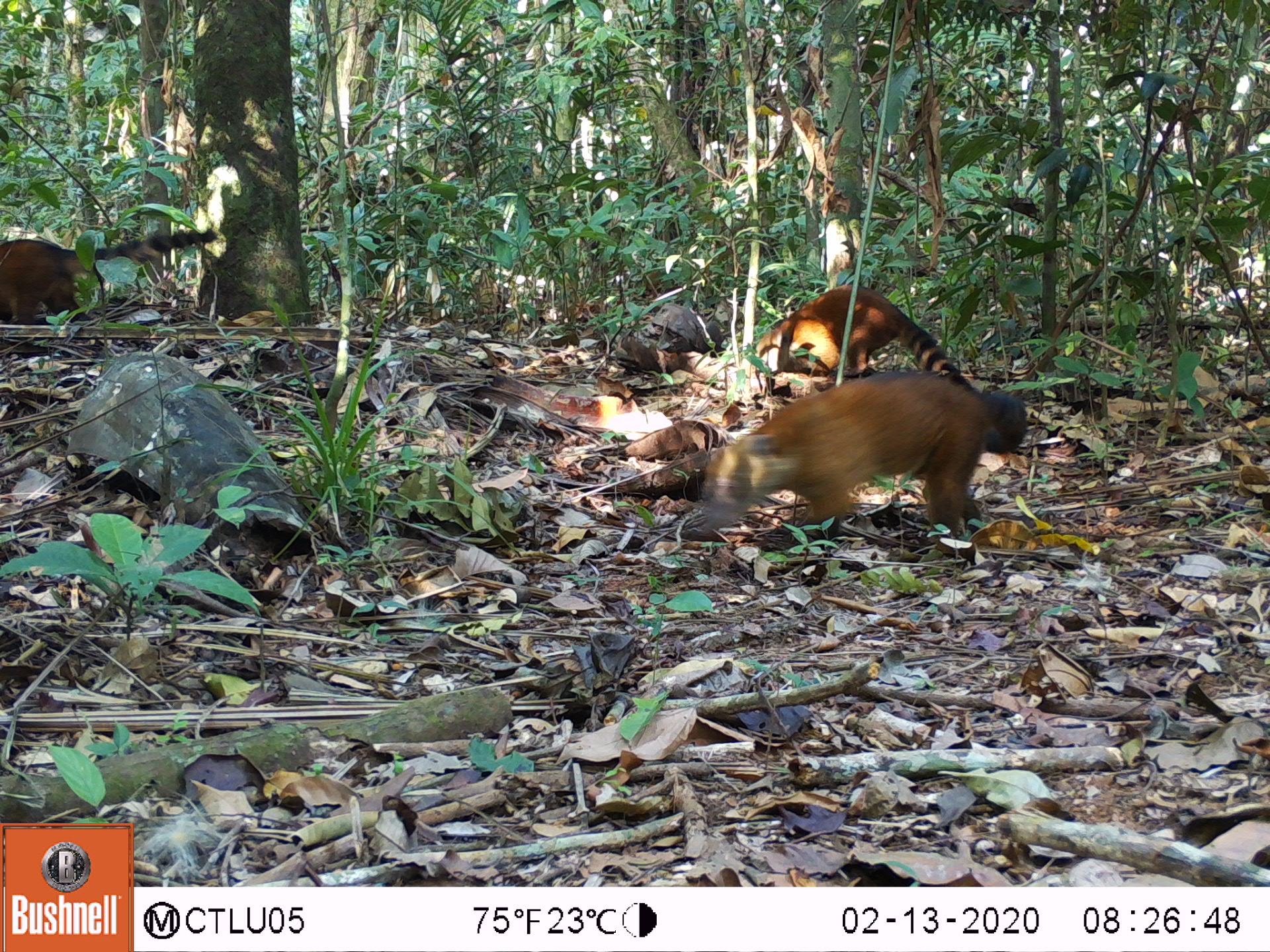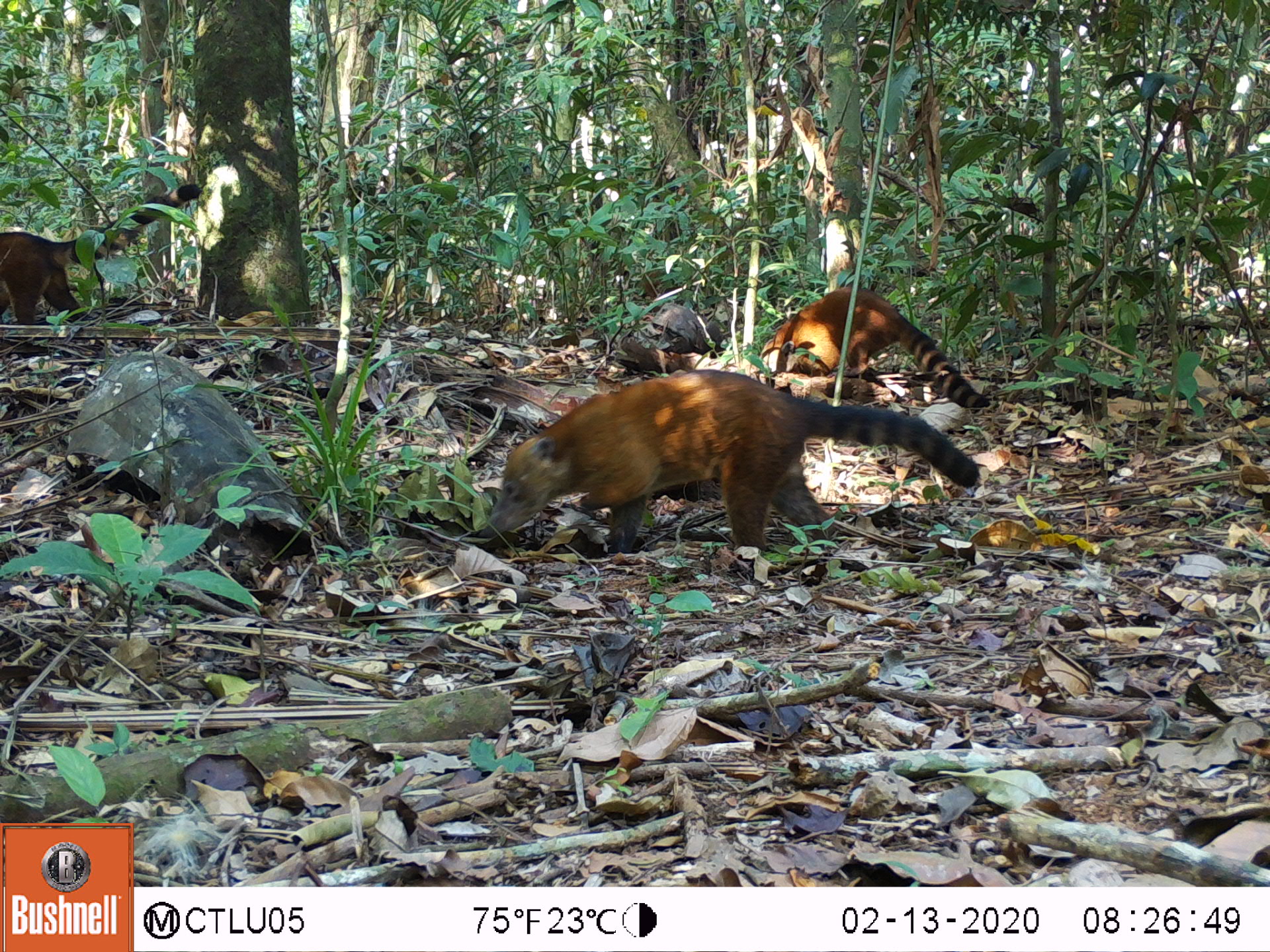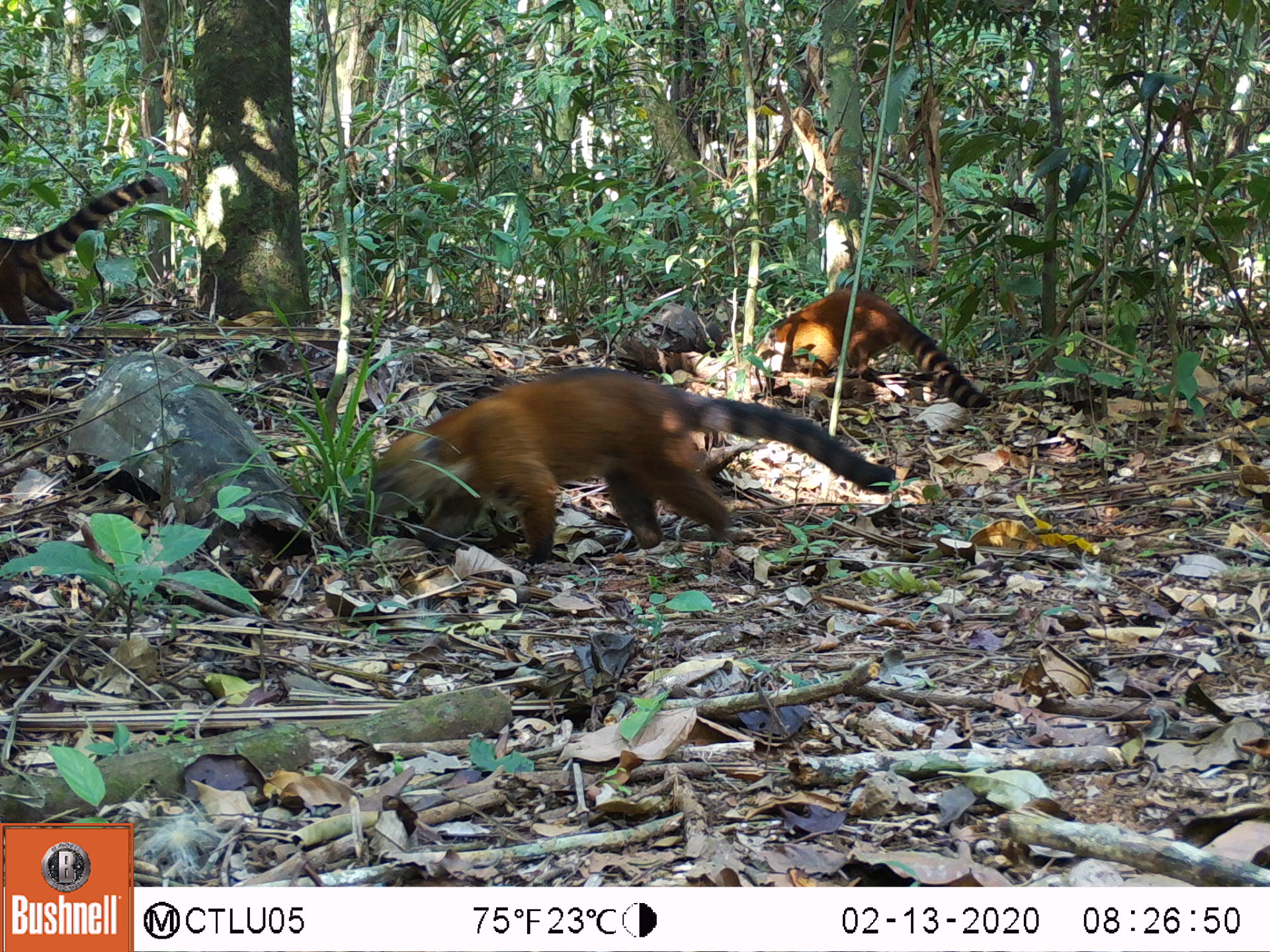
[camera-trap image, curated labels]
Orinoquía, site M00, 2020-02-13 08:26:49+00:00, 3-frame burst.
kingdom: Animalia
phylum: Chordata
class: Mammalia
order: Carnivora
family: Procyonidae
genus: Nasua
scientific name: Nasua nasua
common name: south american coati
South american coati (Nasua nasua).